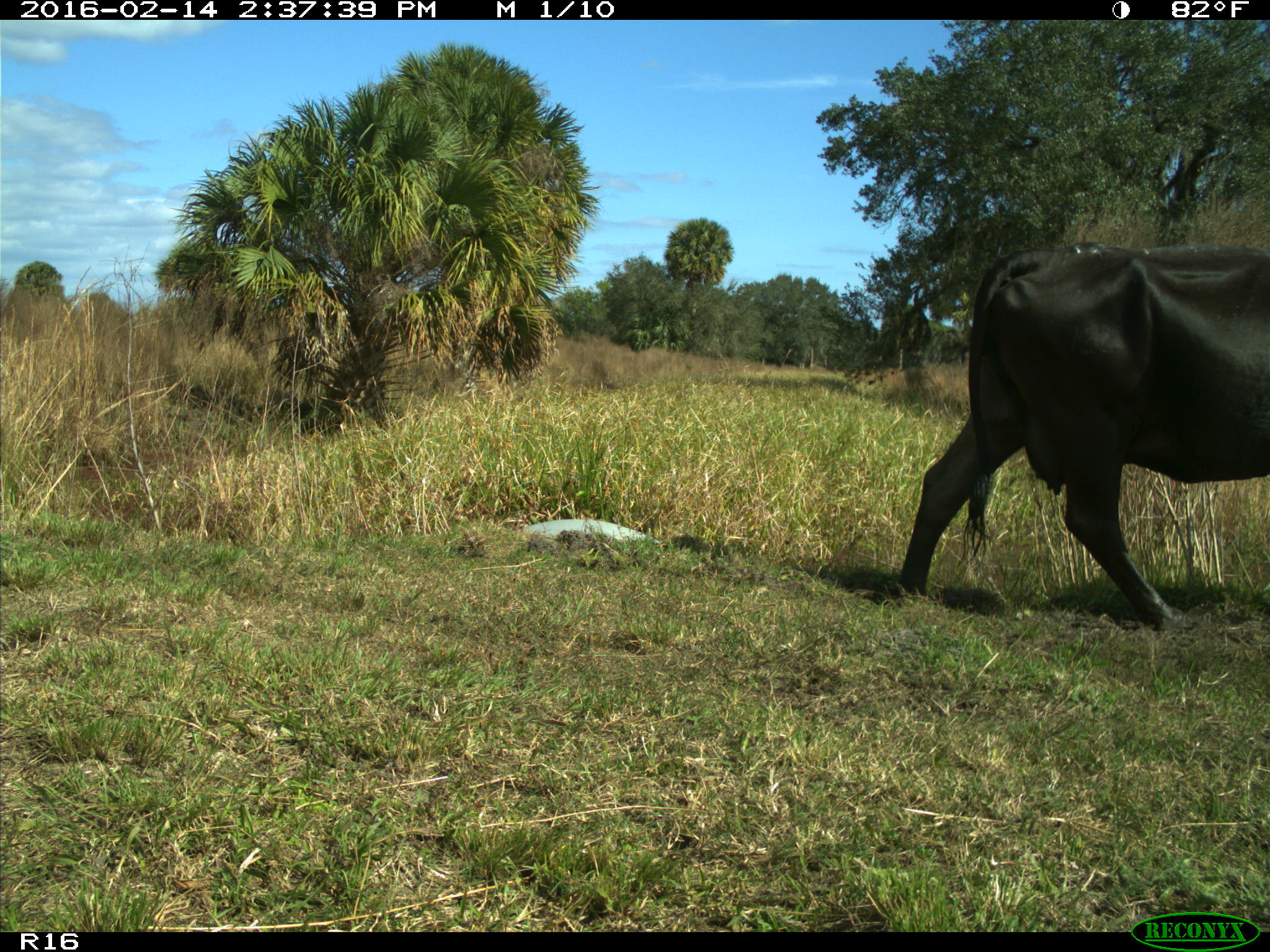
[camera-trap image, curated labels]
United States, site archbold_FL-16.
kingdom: Animalia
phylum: Chordata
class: Mammalia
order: Artiodactyla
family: Bovidae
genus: Bos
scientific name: Bos taurus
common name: domestic cow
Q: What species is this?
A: Bos taurus (domestic cow).